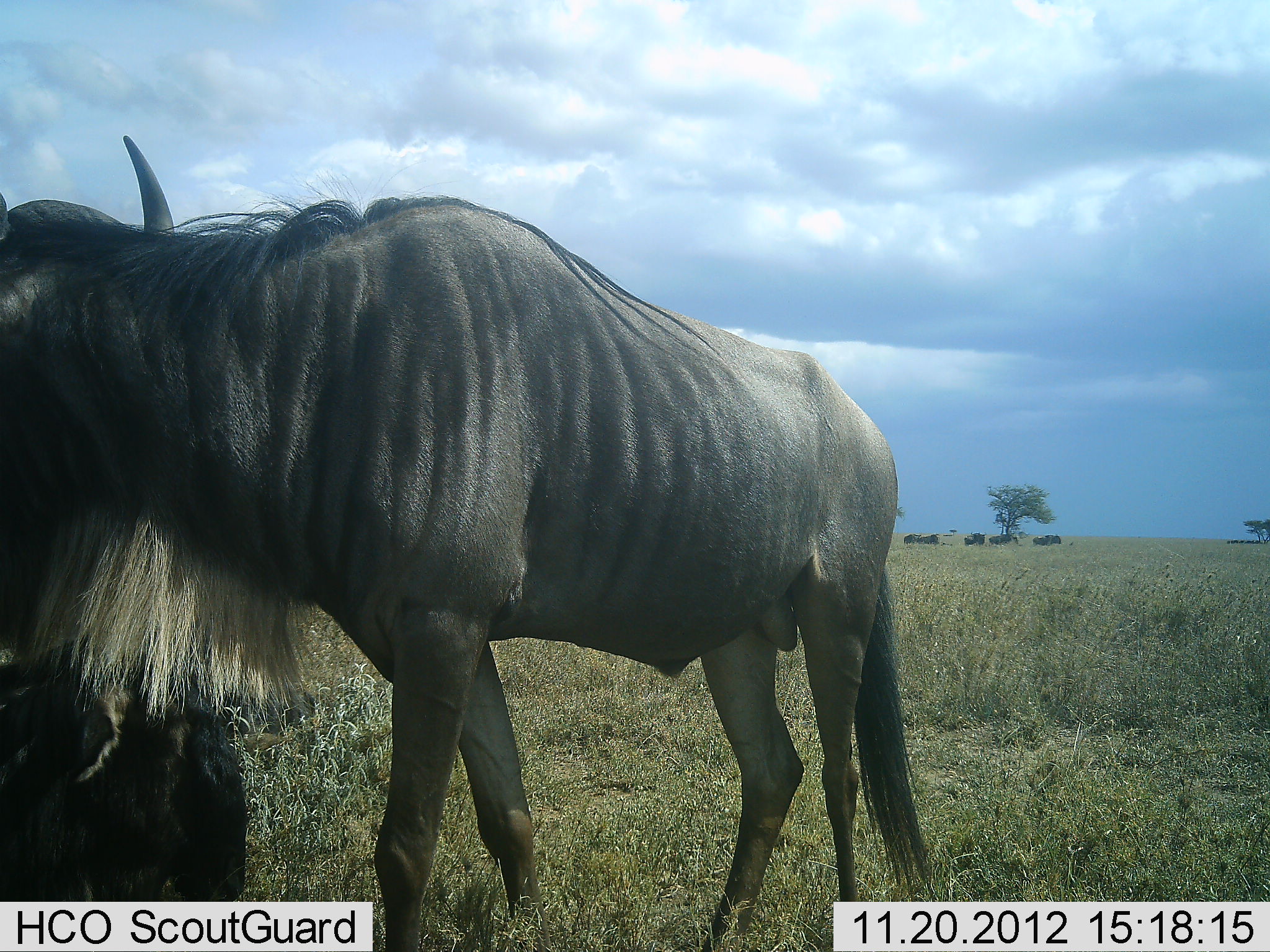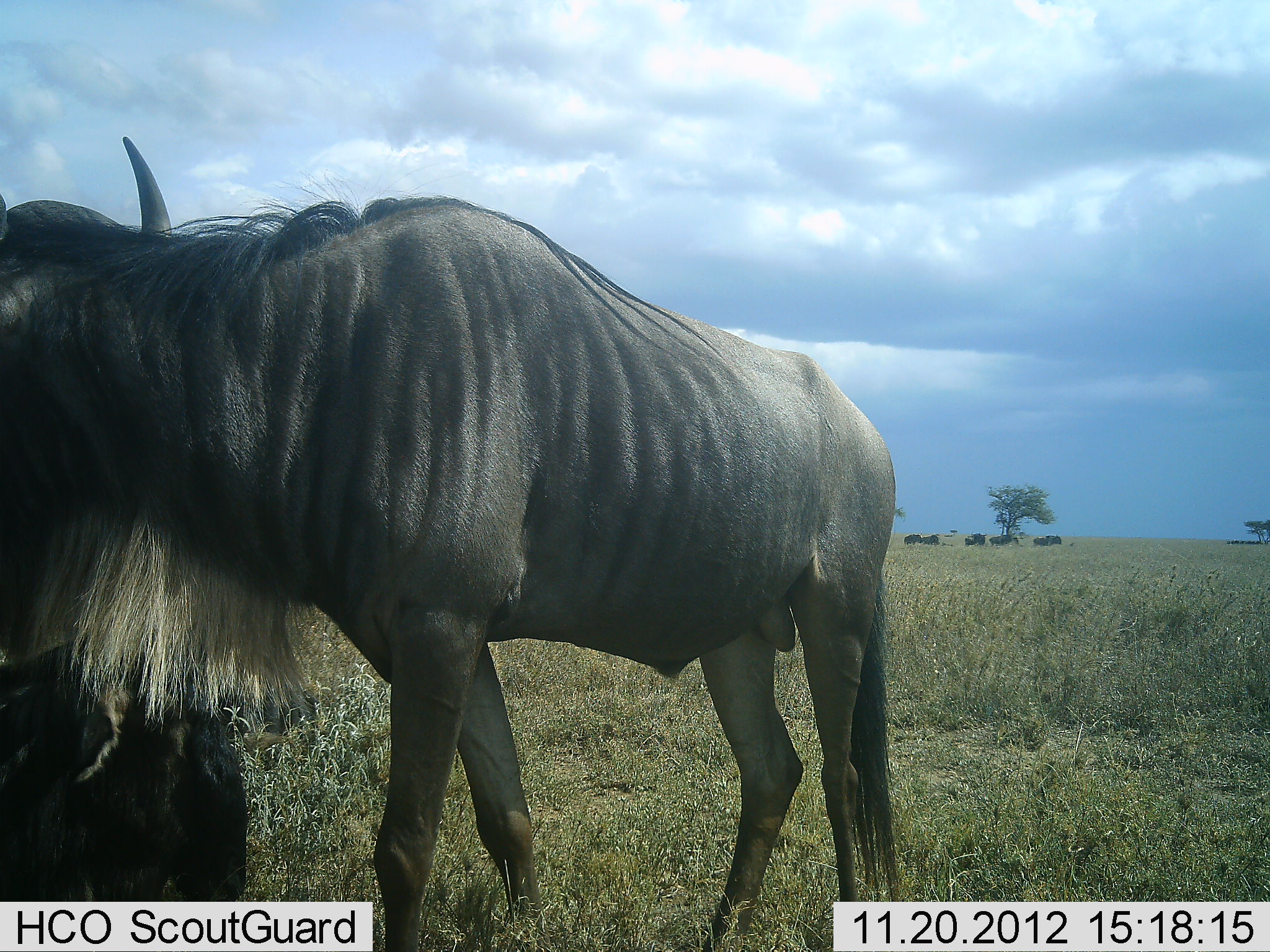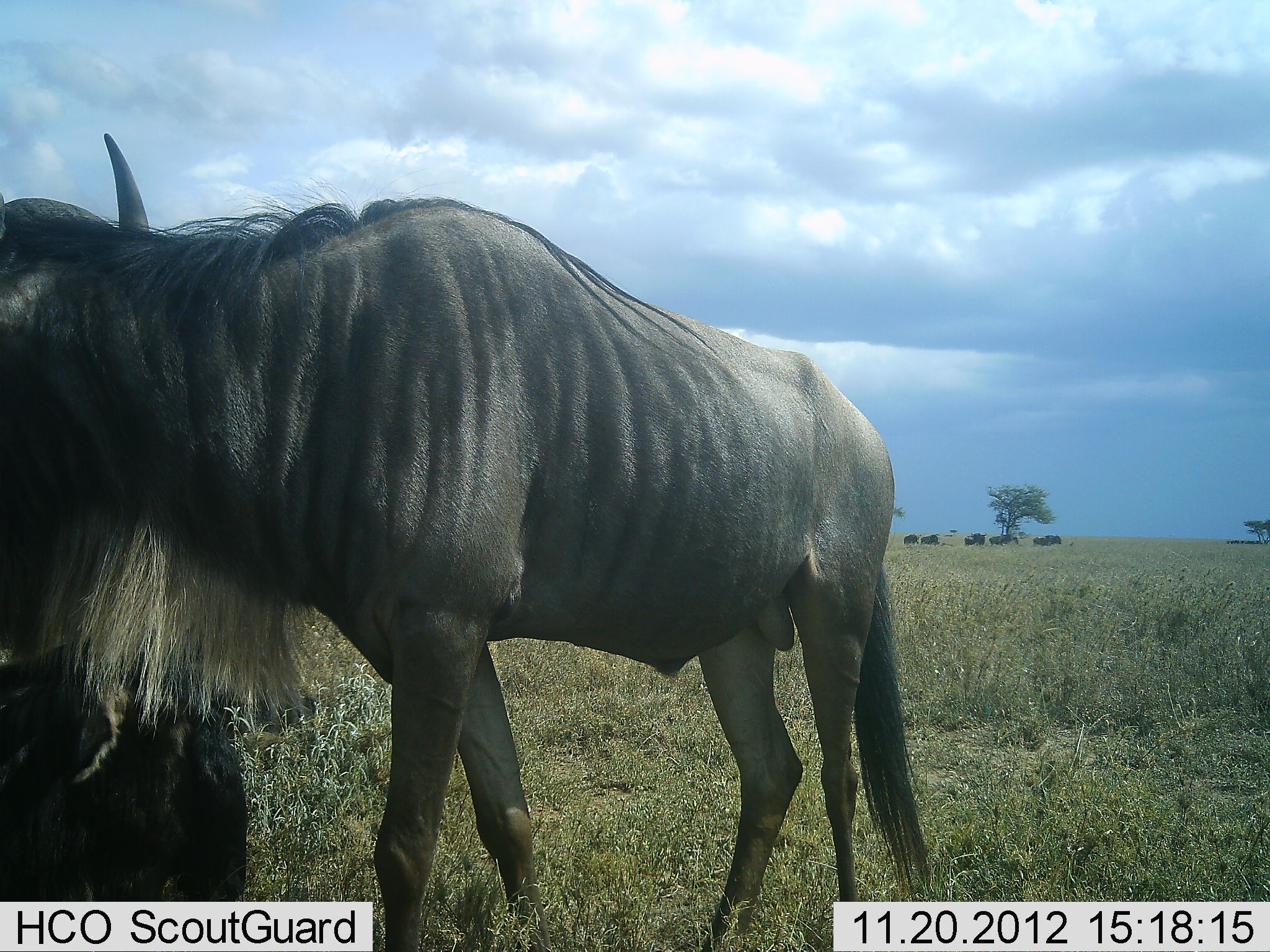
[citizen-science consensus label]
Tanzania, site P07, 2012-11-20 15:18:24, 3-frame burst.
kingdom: Animalia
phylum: Chordata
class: Mammalia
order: Artiodactyla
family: Bovidae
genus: Connochaetes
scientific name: Connochaetes taurinus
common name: blue wildebeest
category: wildebeest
Wildebeest (blue wildebeest) (Connochaetes taurinus), count 2. Behavior (volunteer vote fractions): standing 100%, resting 40%, moving 0%, interacting 0%. Young present (vote fraction): 0%. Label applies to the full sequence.